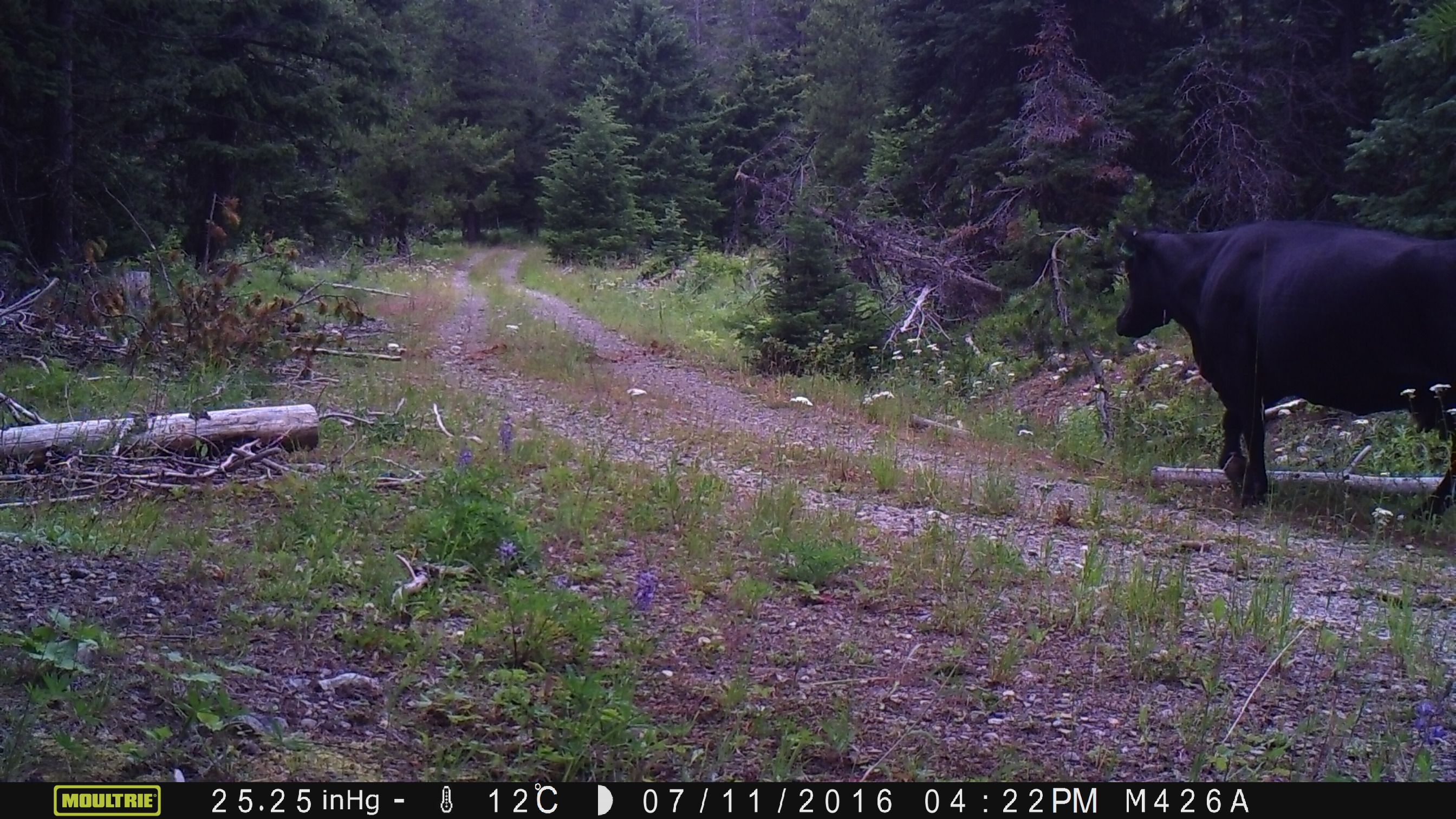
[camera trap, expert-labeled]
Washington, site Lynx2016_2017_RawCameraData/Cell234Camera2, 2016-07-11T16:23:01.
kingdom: Animalia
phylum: Chordata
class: Mammalia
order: Artiodactyla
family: Bovidae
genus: Bos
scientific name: Bos taurus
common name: domestic cattle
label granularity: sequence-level